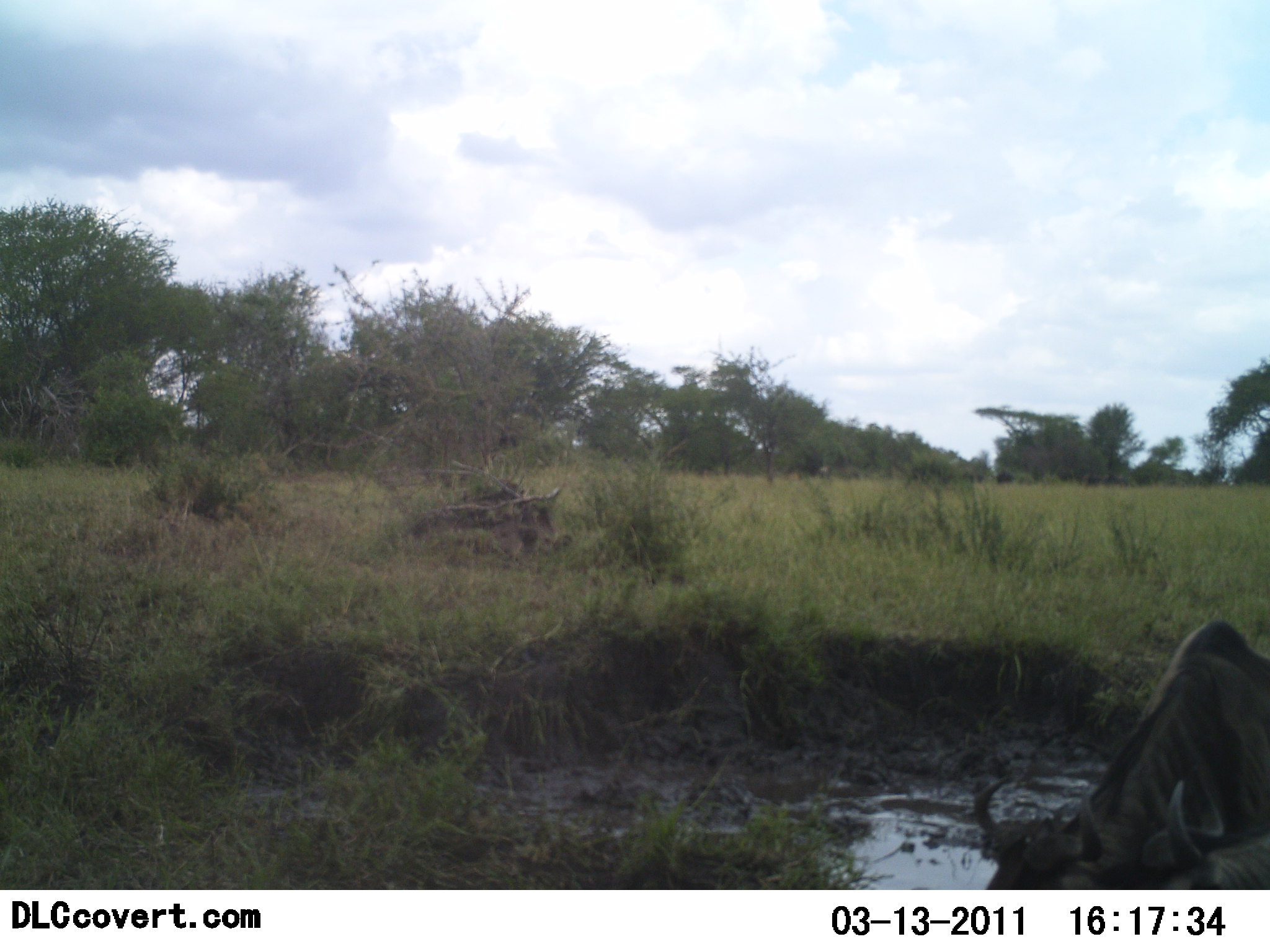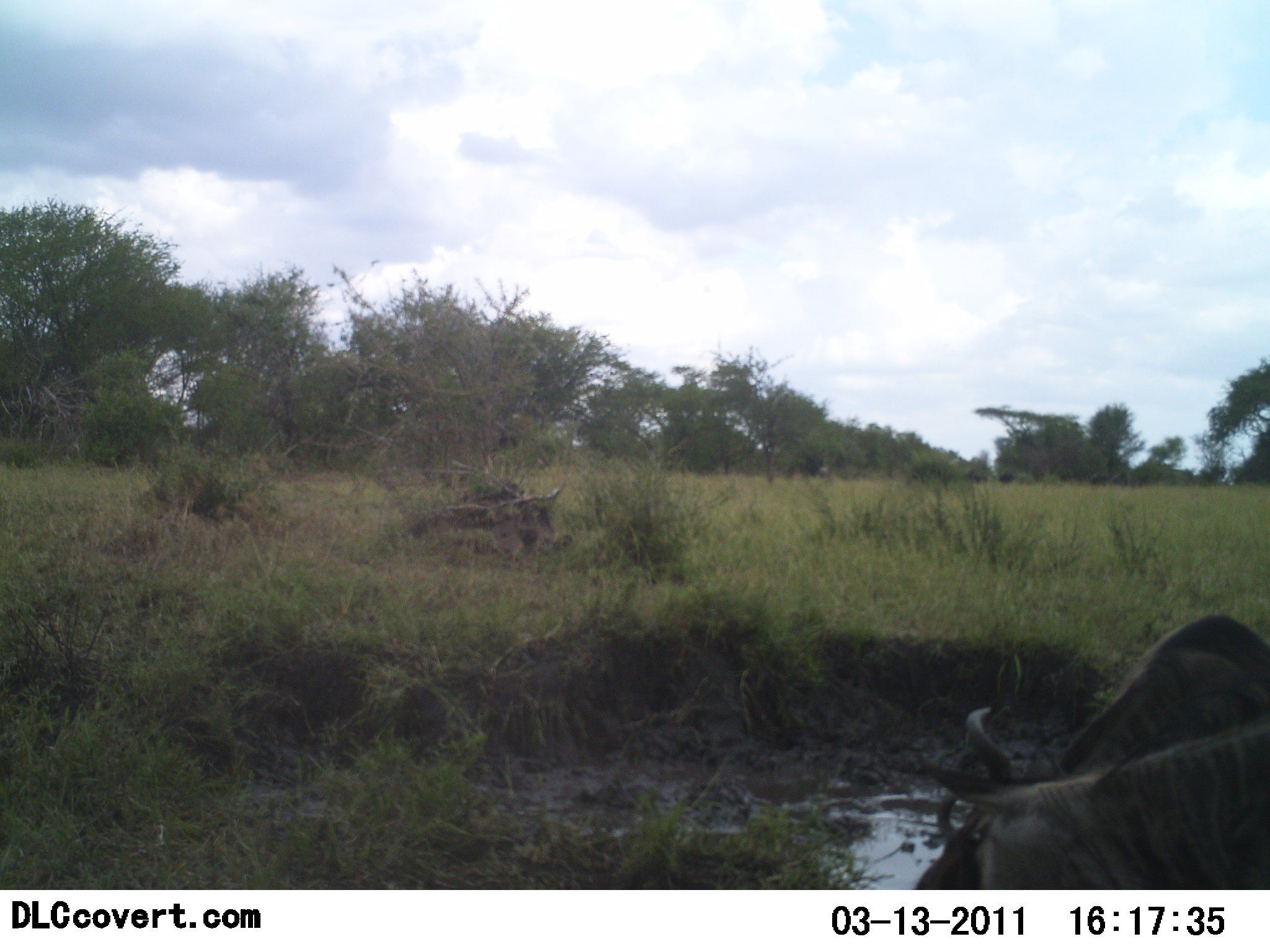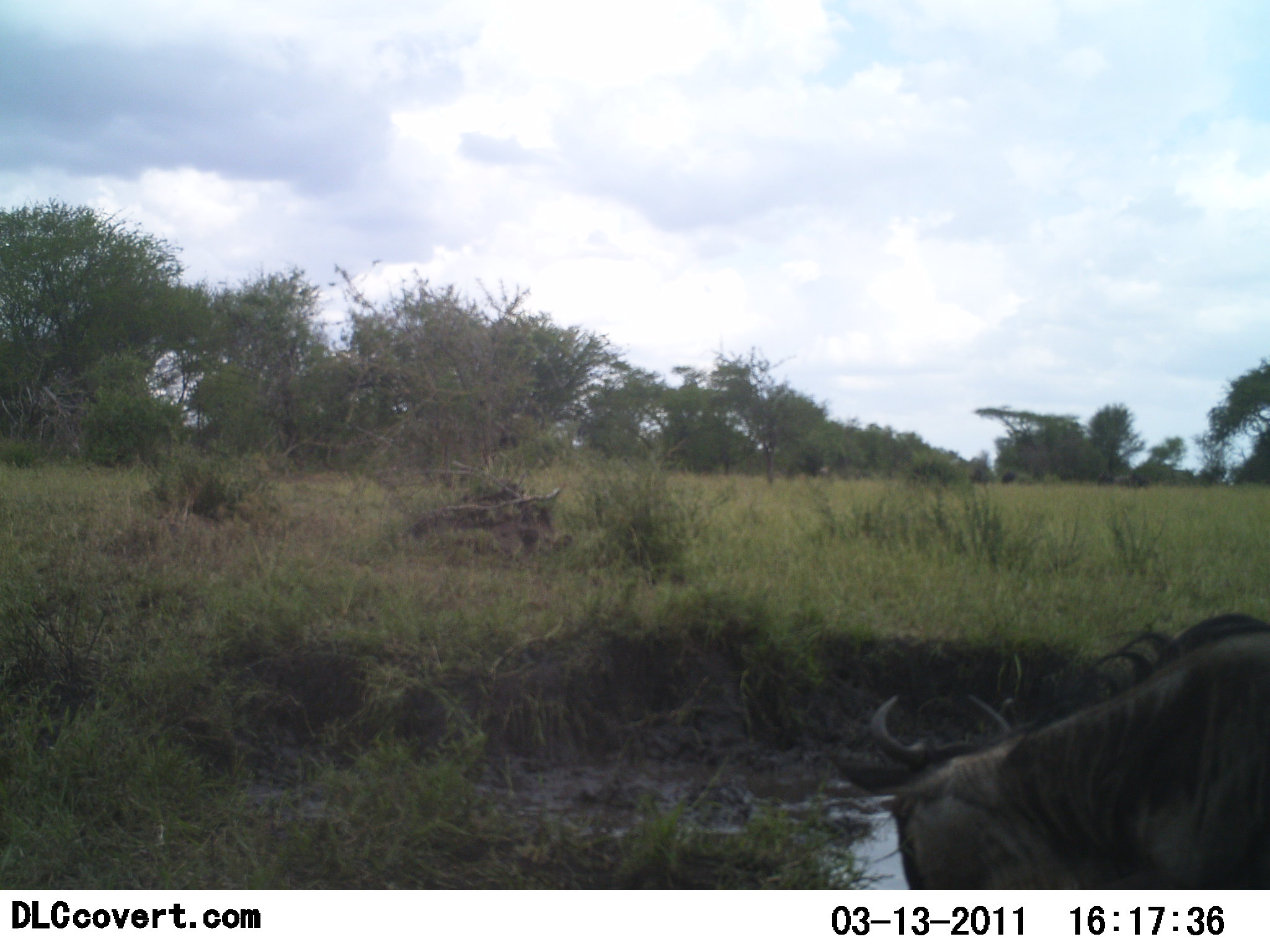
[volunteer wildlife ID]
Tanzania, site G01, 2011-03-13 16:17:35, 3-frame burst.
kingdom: Animalia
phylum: Chordata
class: Mammalia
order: Artiodactyla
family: Bovidae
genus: Connochaetes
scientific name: Connochaetes taurinus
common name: blue wildebeest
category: wildebeest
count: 2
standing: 8%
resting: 0%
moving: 25%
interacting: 50%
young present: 0%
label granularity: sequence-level